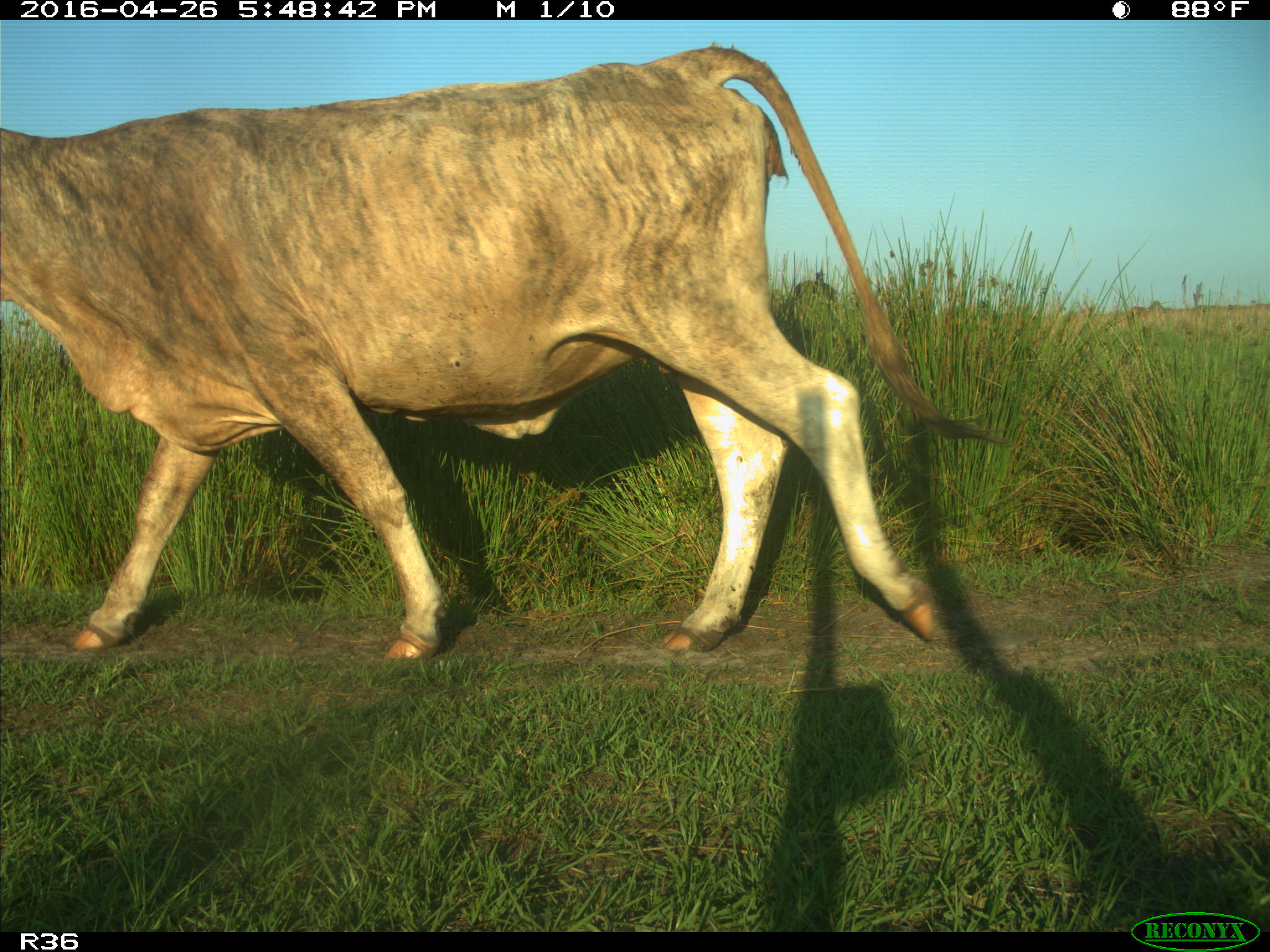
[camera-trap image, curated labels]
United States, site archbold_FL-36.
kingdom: Animalia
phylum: Chordata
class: Mammalia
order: Artiodactyla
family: Bovidae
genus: Bos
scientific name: Bos taurus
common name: domestic cow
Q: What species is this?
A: Bos taurus (domestic cow).